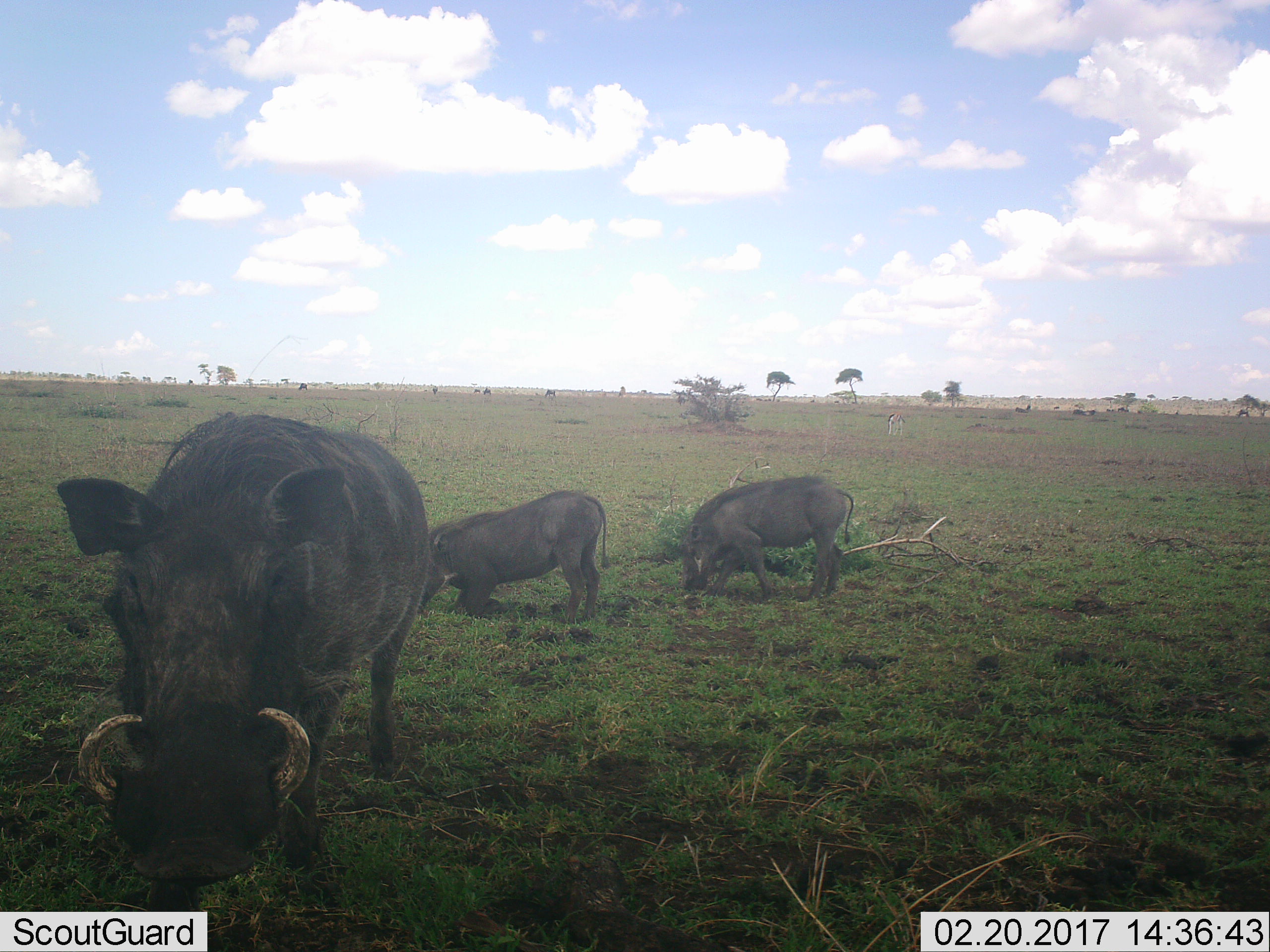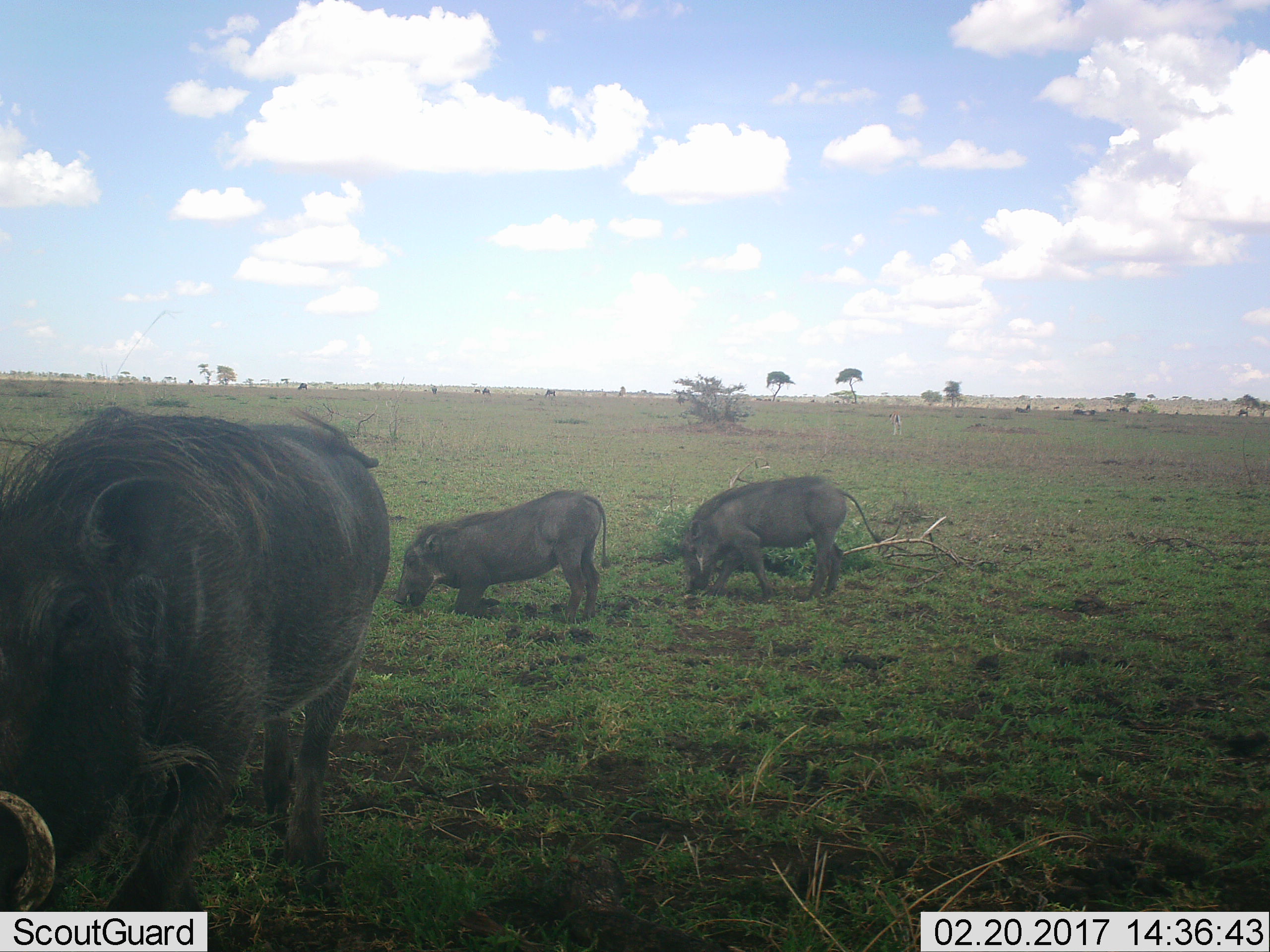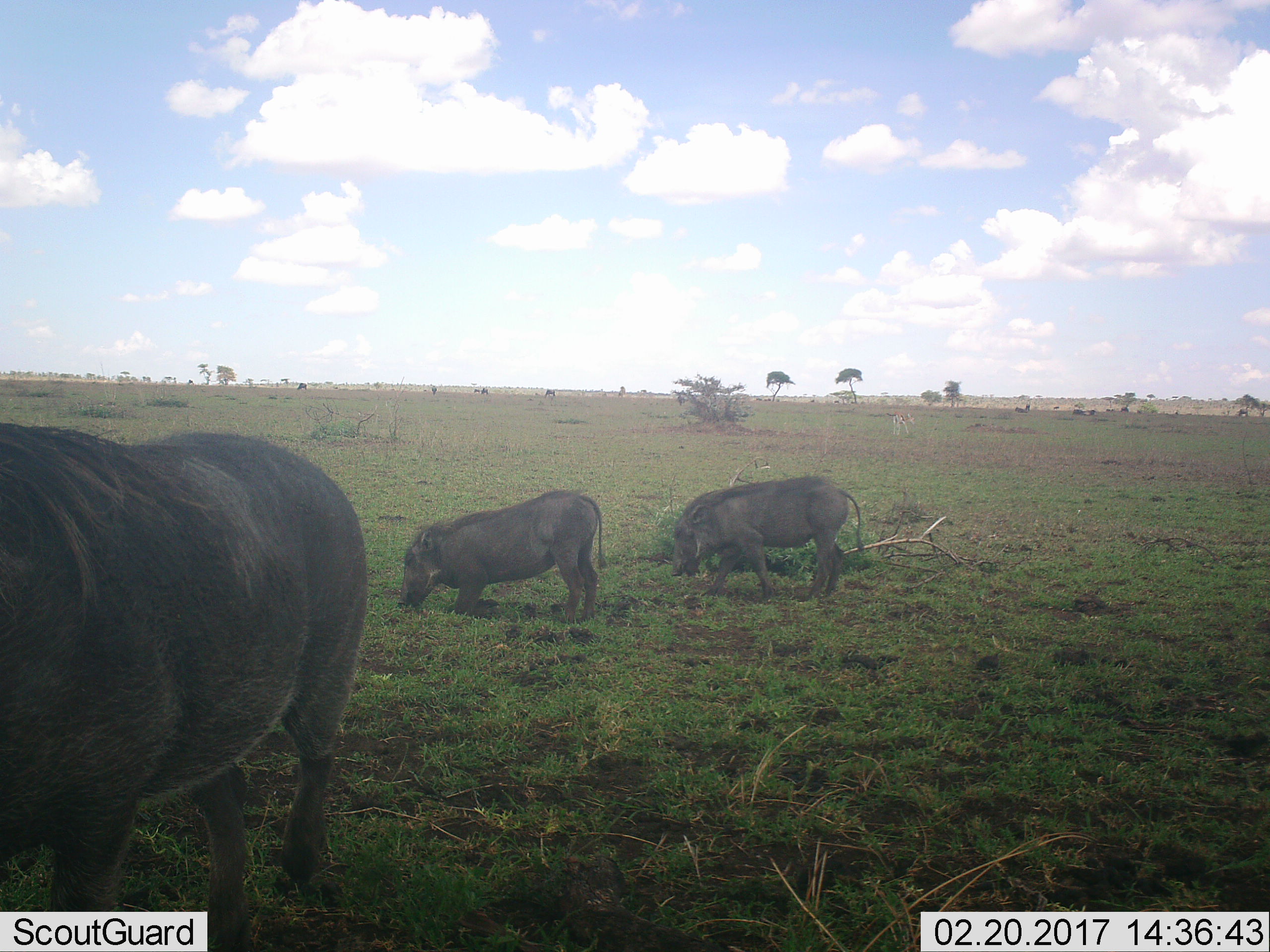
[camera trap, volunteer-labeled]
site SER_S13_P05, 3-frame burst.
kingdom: Animalia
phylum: Chordata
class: Mammalia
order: Artiodactyla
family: Suidae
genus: Phacochoerus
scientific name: Phacochoerus africanus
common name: warthog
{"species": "warthog (Phacochoerus africanus)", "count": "3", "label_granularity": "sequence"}